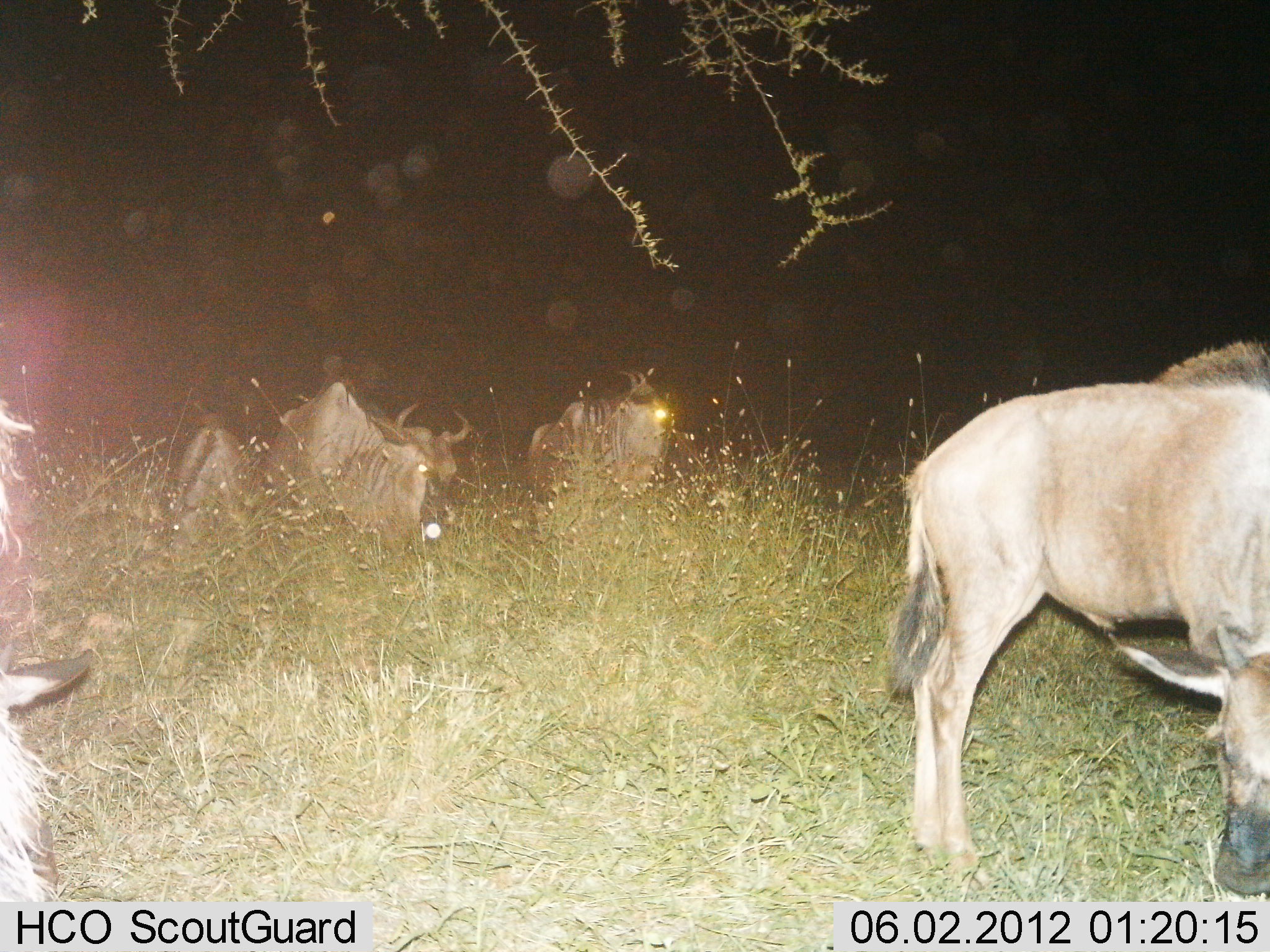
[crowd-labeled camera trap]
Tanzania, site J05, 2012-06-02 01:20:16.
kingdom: Animalia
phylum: Chordata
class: Mammalia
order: Artiodactyla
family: Bovidae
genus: Connochaetes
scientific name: Connochaetes taurinus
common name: blue wildebeest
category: wildebeest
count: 5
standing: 80%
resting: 10%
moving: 0%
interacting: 0%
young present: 20%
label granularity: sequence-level